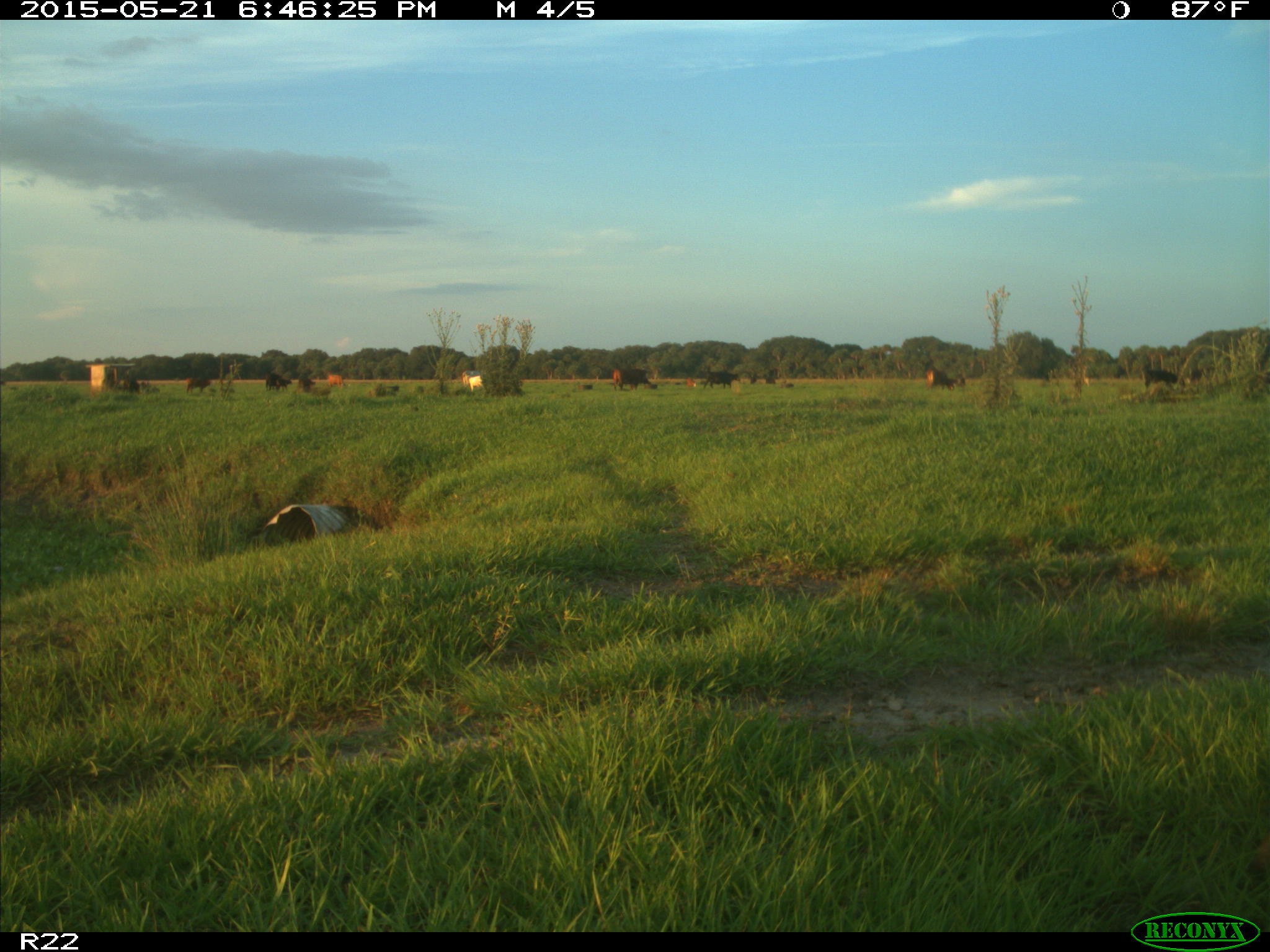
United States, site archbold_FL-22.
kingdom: Animalia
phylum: Chordata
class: Mammalia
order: Artiodactyla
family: Bovidae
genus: Bos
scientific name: Bos taurus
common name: domestic cow